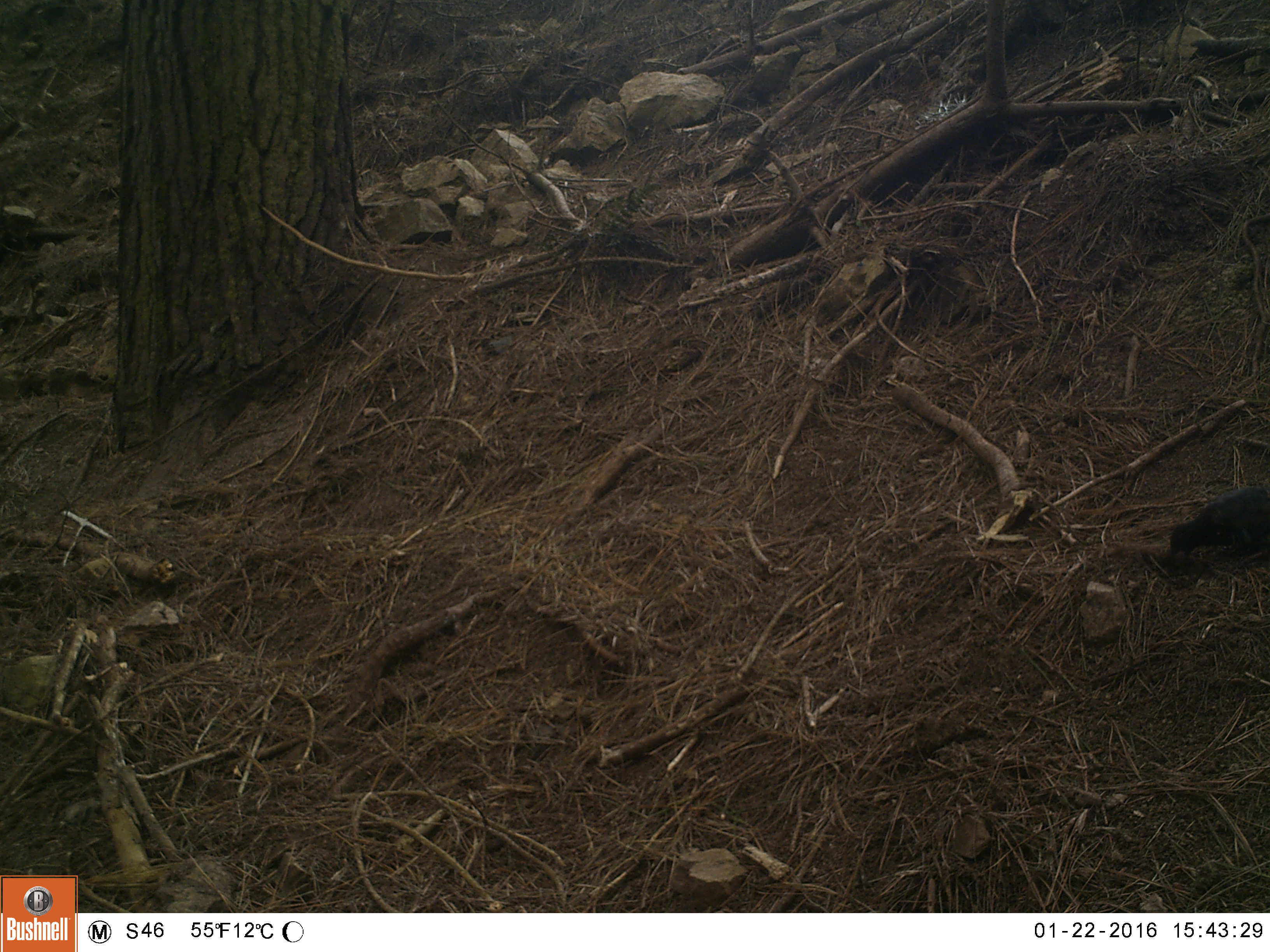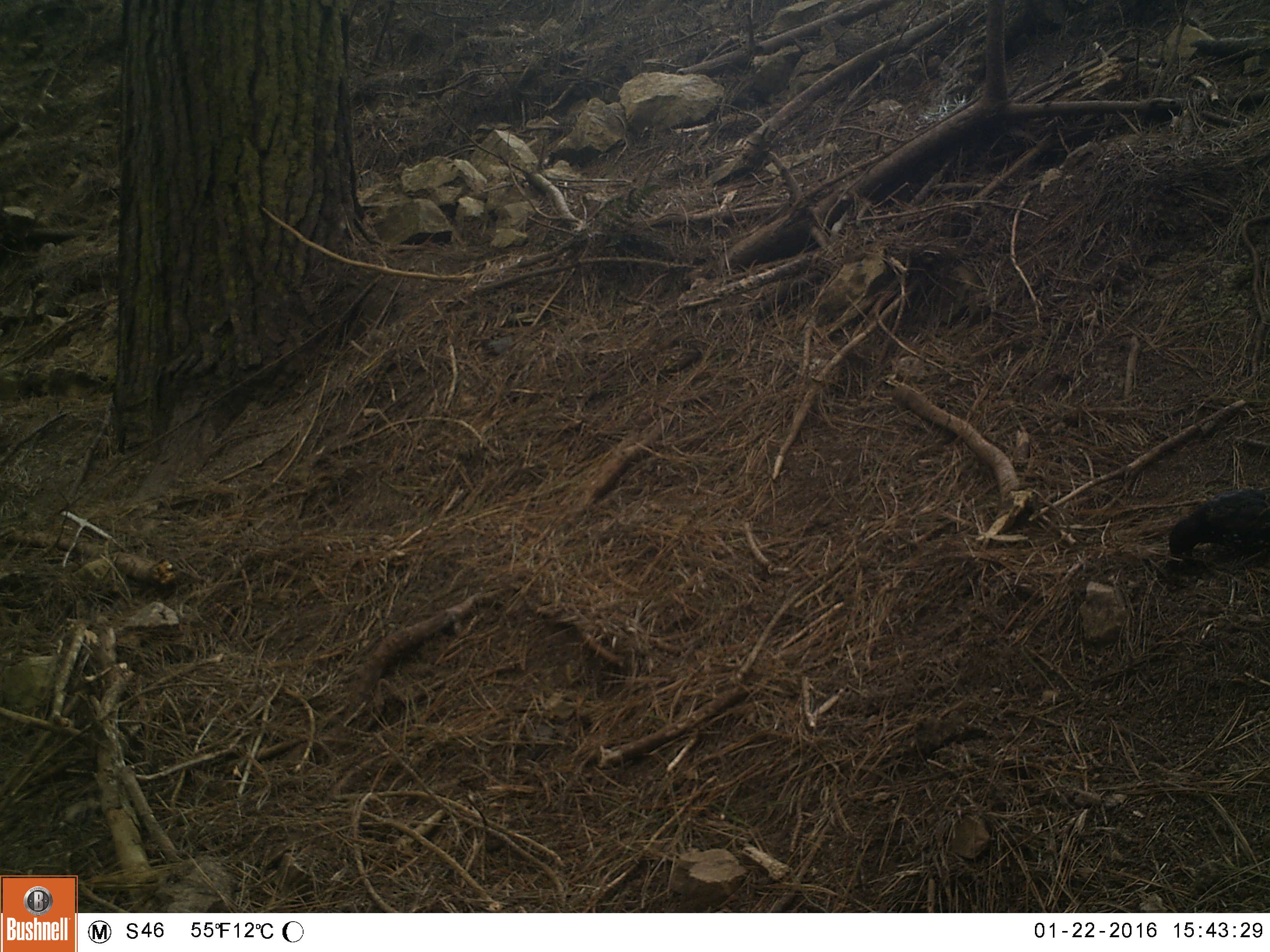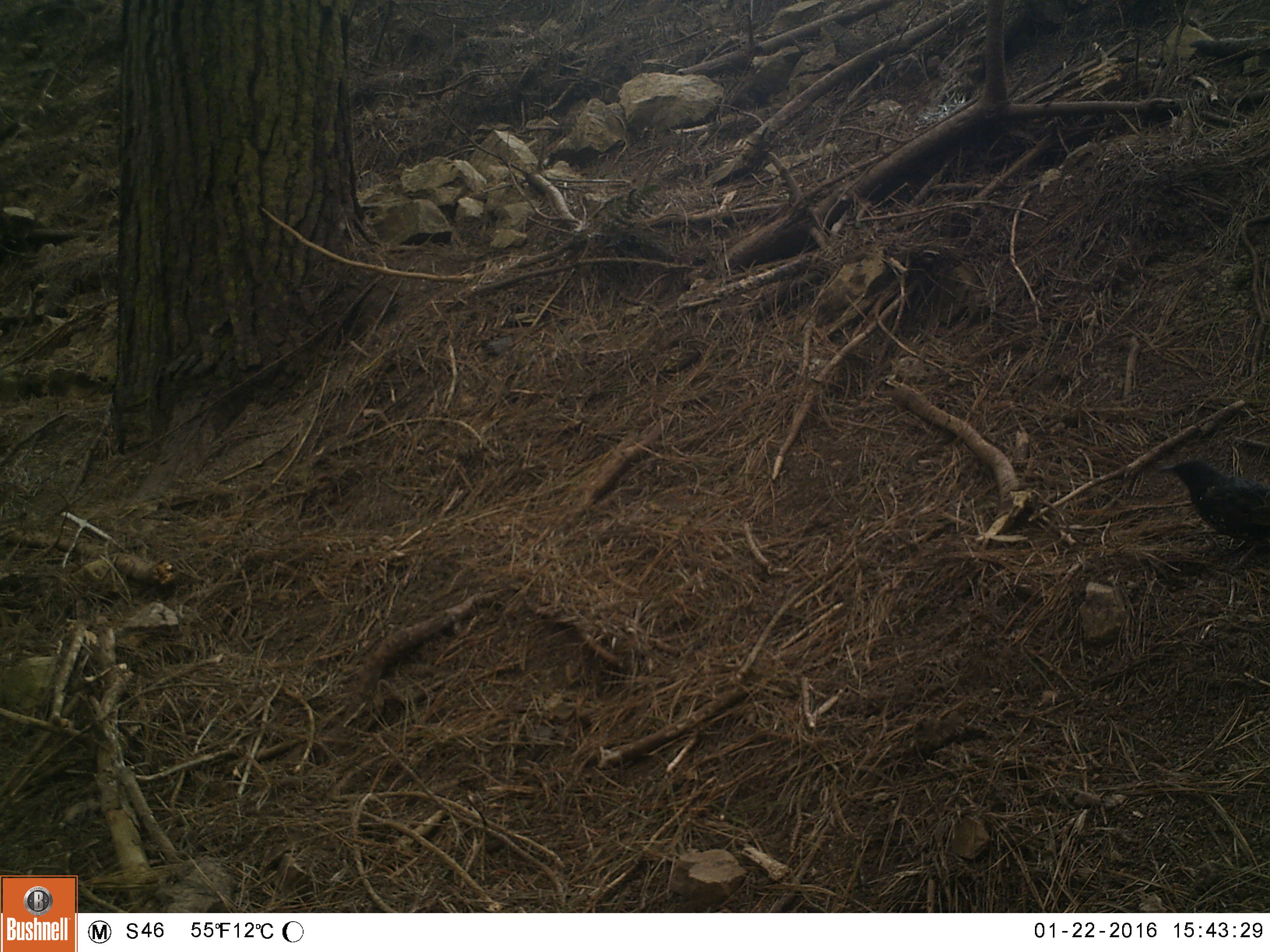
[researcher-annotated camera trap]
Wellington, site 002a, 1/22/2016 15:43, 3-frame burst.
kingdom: Animalia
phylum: Chordata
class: Aves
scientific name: Aves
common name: bird